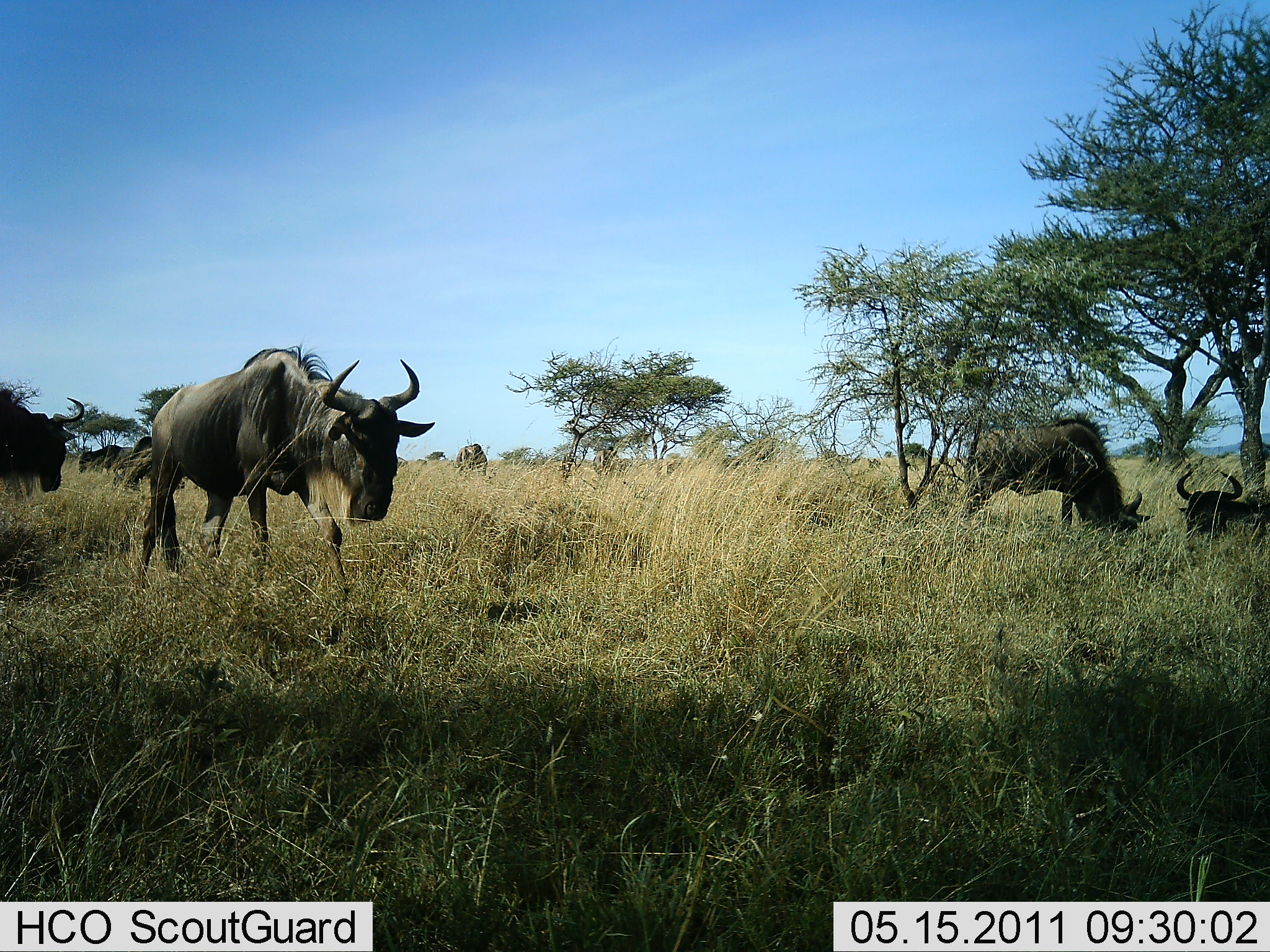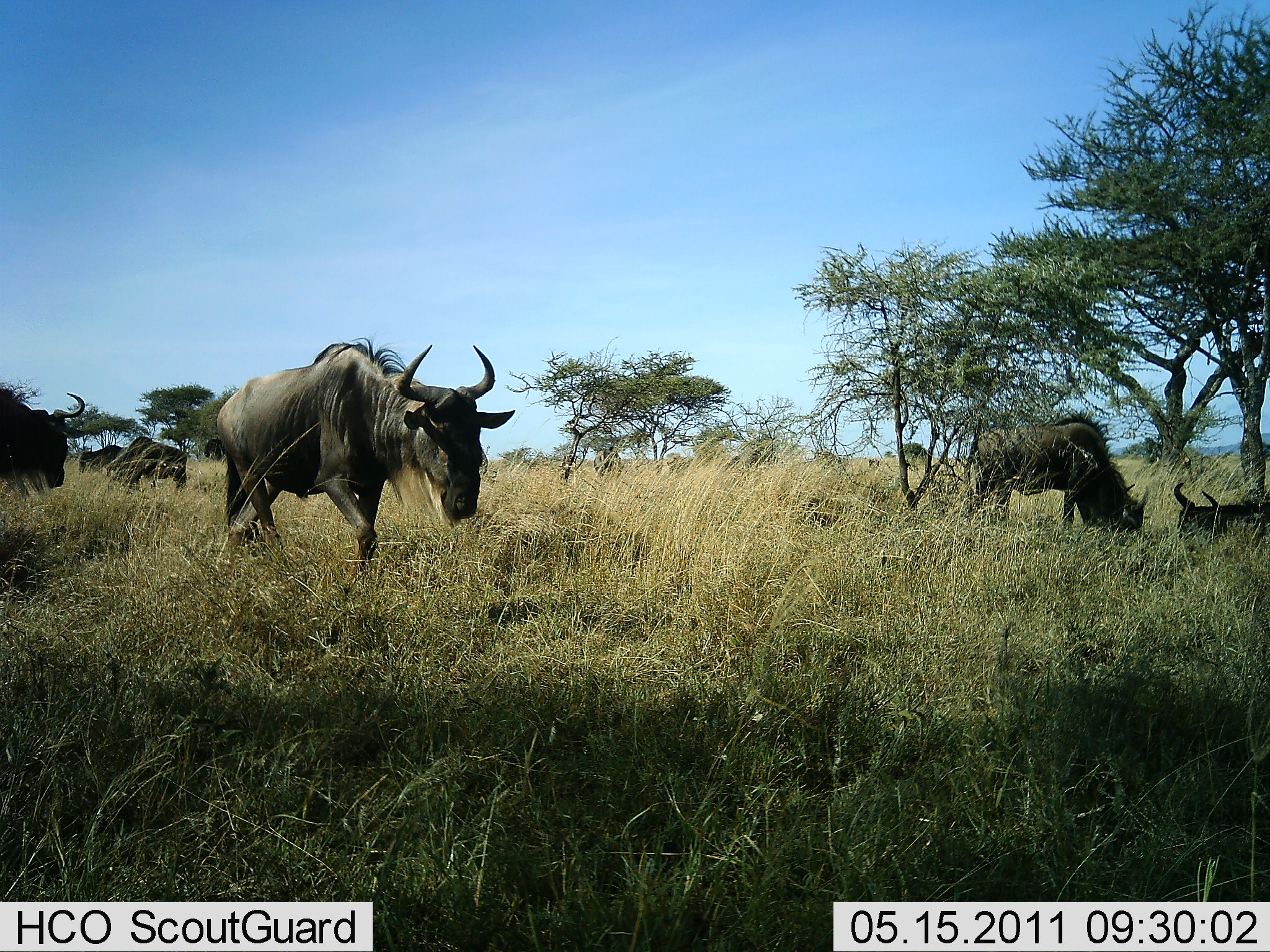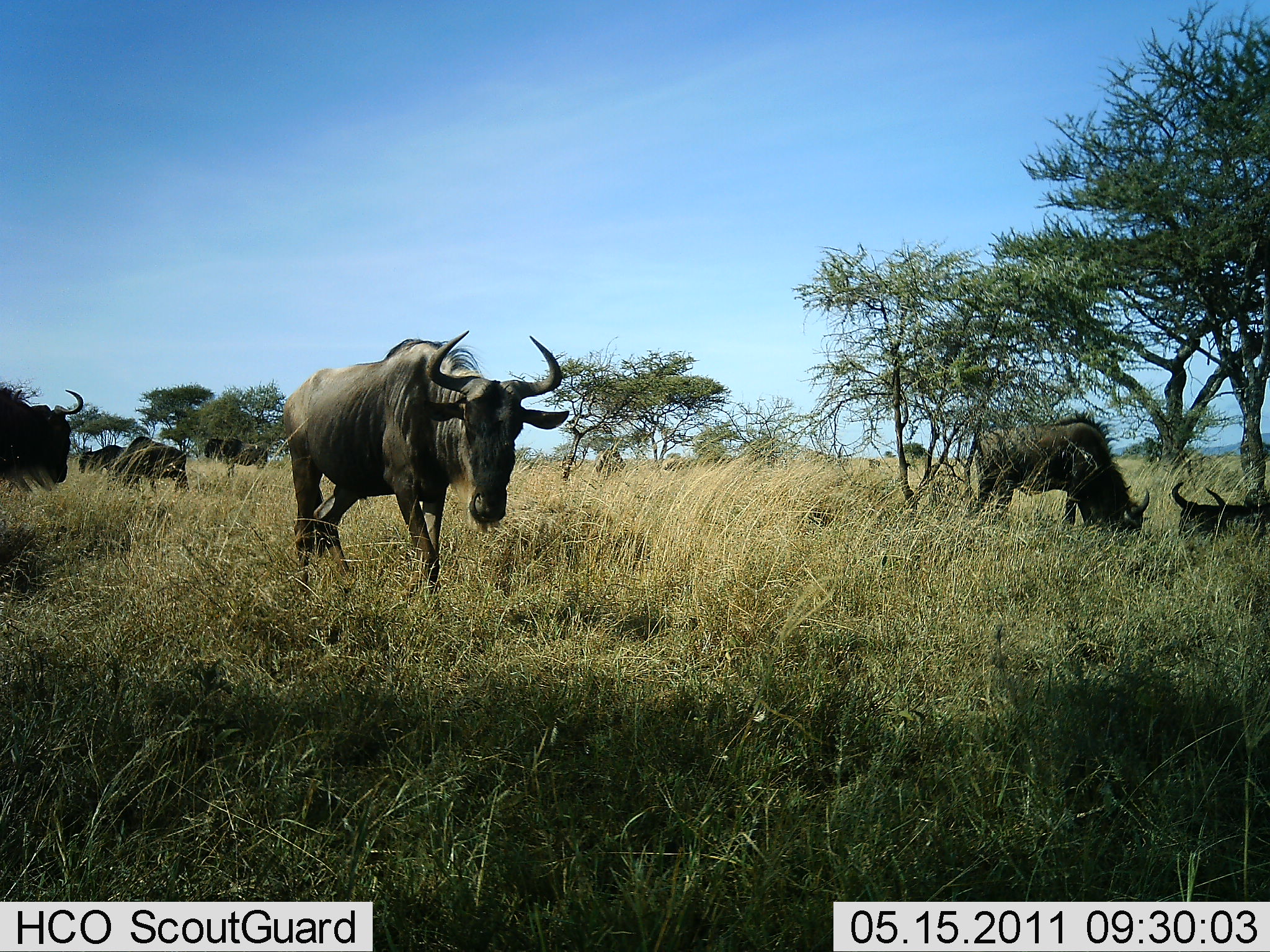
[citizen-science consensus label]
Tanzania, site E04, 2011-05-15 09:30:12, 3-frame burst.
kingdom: Animalia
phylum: Chordata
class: Mammalia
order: Artiodactyla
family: Bovidae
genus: Connochaetes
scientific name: Connochaetes taurinus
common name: blue wildebeest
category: wildebeest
Wildebeest (blue wildebeest) (Connochaetes taurinus), count 7. Behavior (volunteer vote fractions): standing 58%, resting 67%, moving 67%, interacting 0%. Young present (vote fraction): 0%. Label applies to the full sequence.